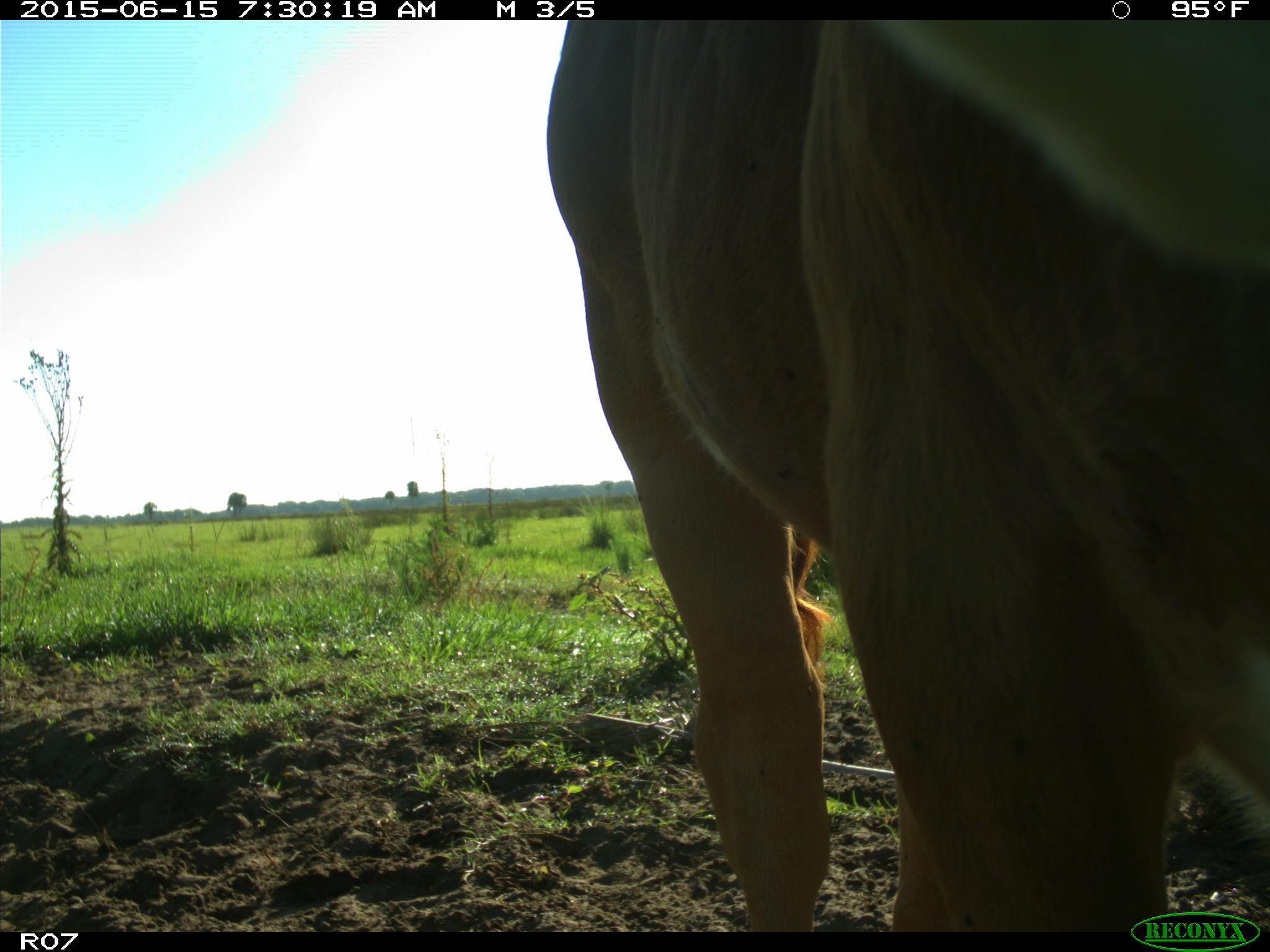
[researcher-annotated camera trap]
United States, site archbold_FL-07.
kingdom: Animalia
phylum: Chordata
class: Mammalia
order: Artiodactyla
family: Bovidae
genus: Bos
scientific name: Bos taurus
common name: domestic cow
Bos taurus (domestic cow).